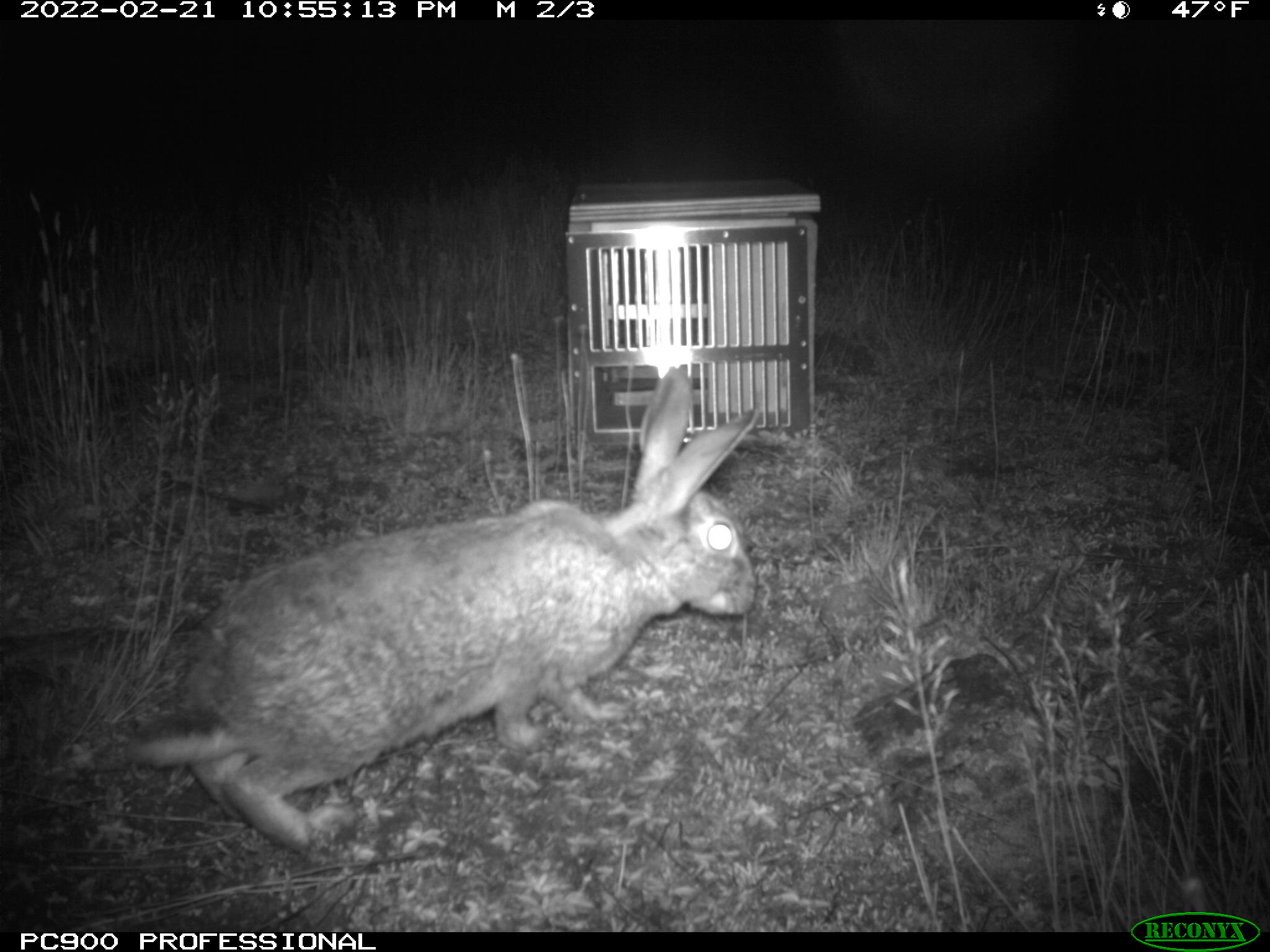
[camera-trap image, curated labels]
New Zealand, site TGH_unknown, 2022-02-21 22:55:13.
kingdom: Animalia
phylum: Chordata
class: Mammalia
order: Lagomorpha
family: Leporidae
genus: Oryctolagus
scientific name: Oryctolagus cuniculus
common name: european rabbit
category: rabbit